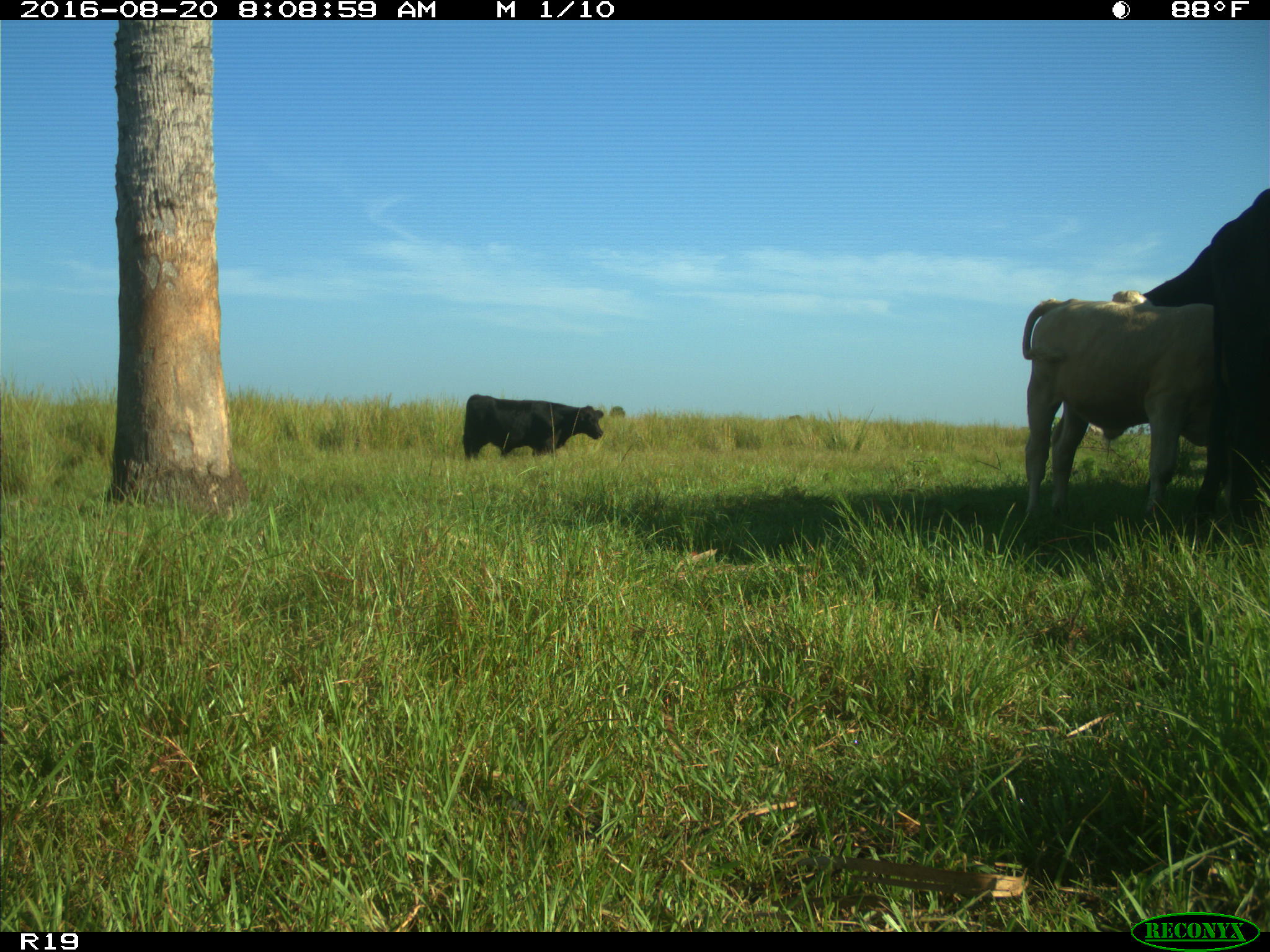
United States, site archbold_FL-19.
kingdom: Animalia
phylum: Chordata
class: Mammalia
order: Artiodactyla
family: Bovidae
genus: Bos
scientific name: Bos taurus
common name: domestic cow